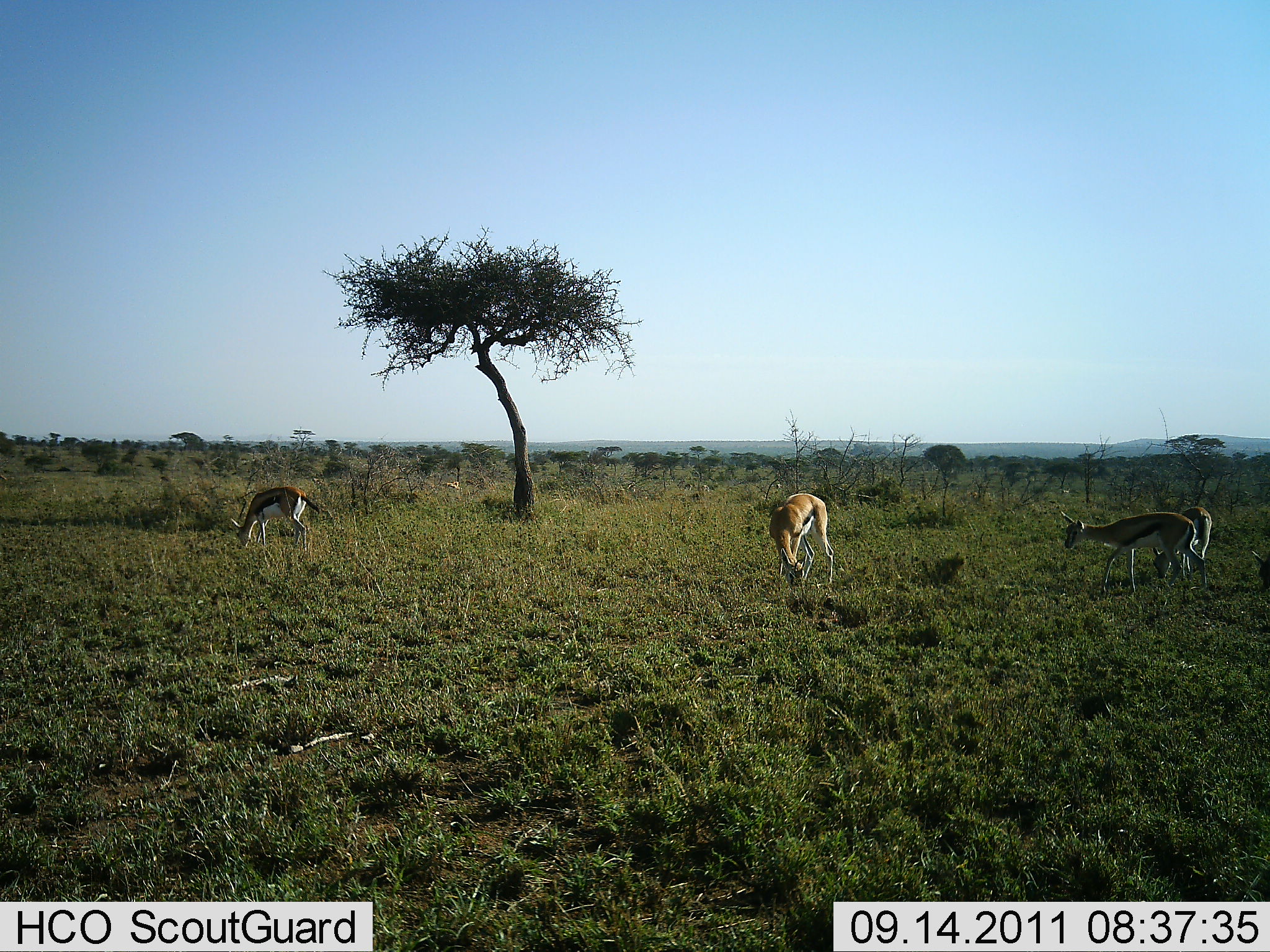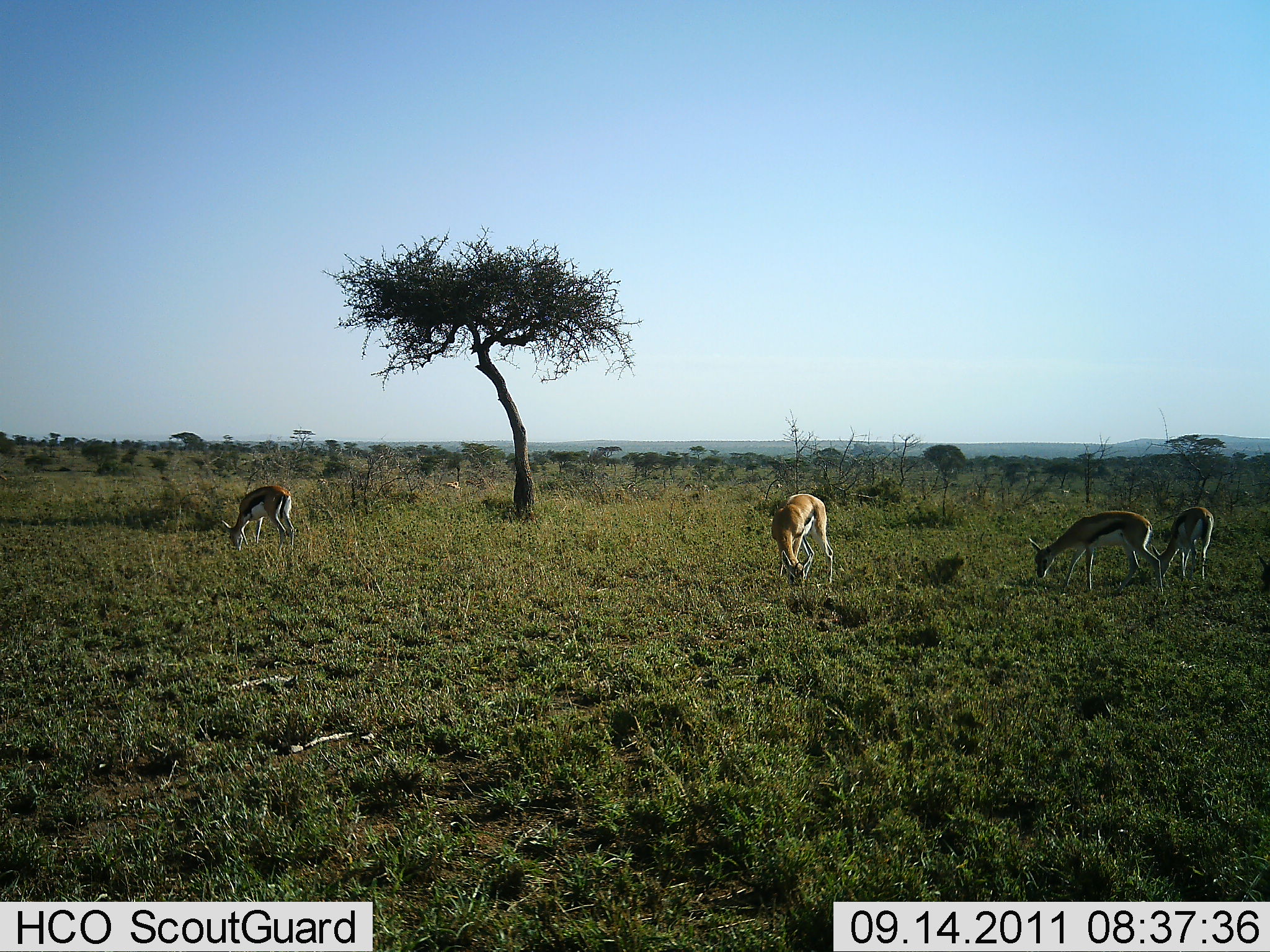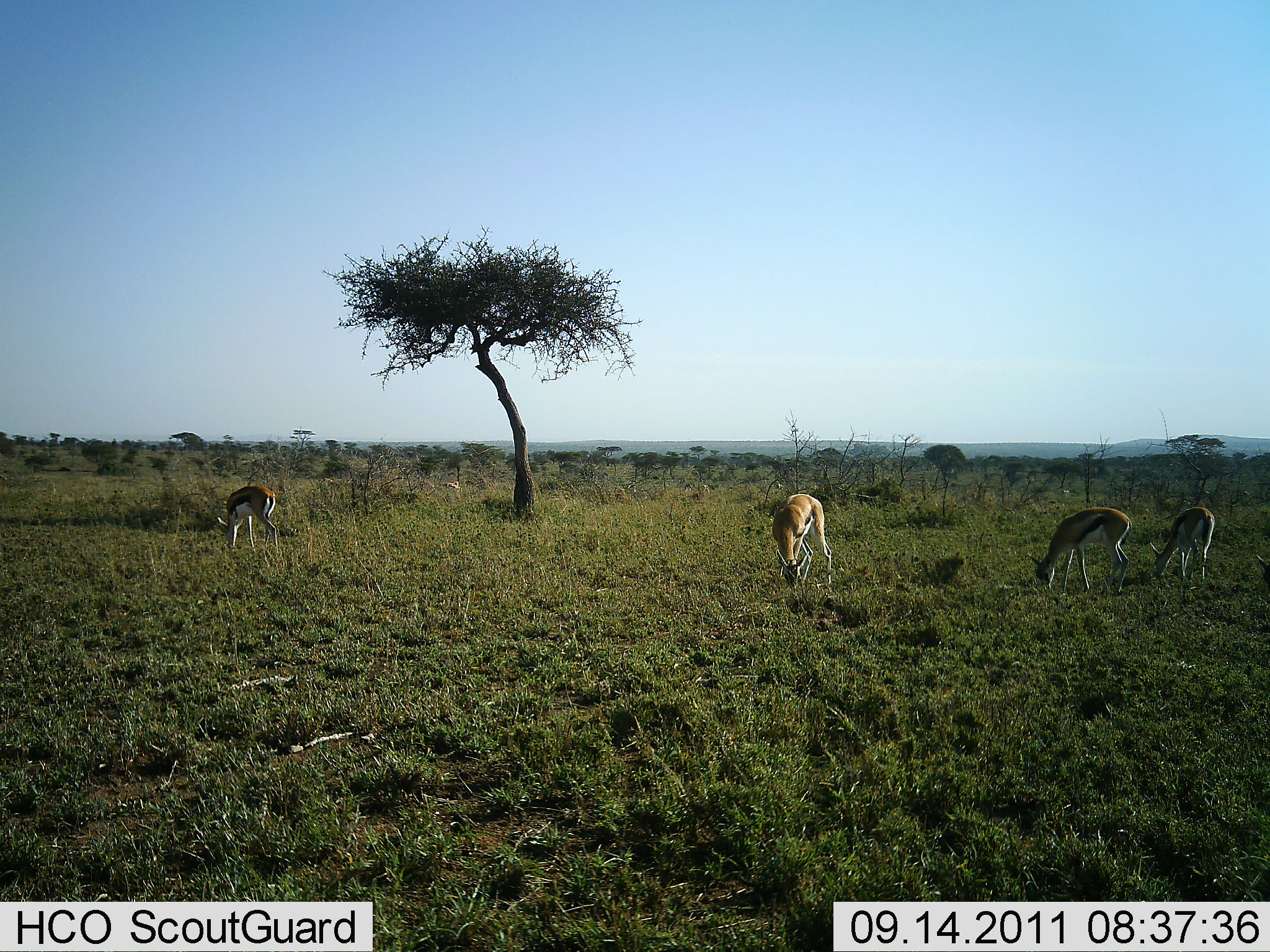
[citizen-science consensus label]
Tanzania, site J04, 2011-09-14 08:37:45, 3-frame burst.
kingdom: Animalia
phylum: Chordata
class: Mammalia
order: Artiodactyla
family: Bovidae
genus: Eudorcas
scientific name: Eudorcas thomsonii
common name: thomson's gazelle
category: gazellethomsons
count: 5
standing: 18%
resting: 0%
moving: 9%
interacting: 0%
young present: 9%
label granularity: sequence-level